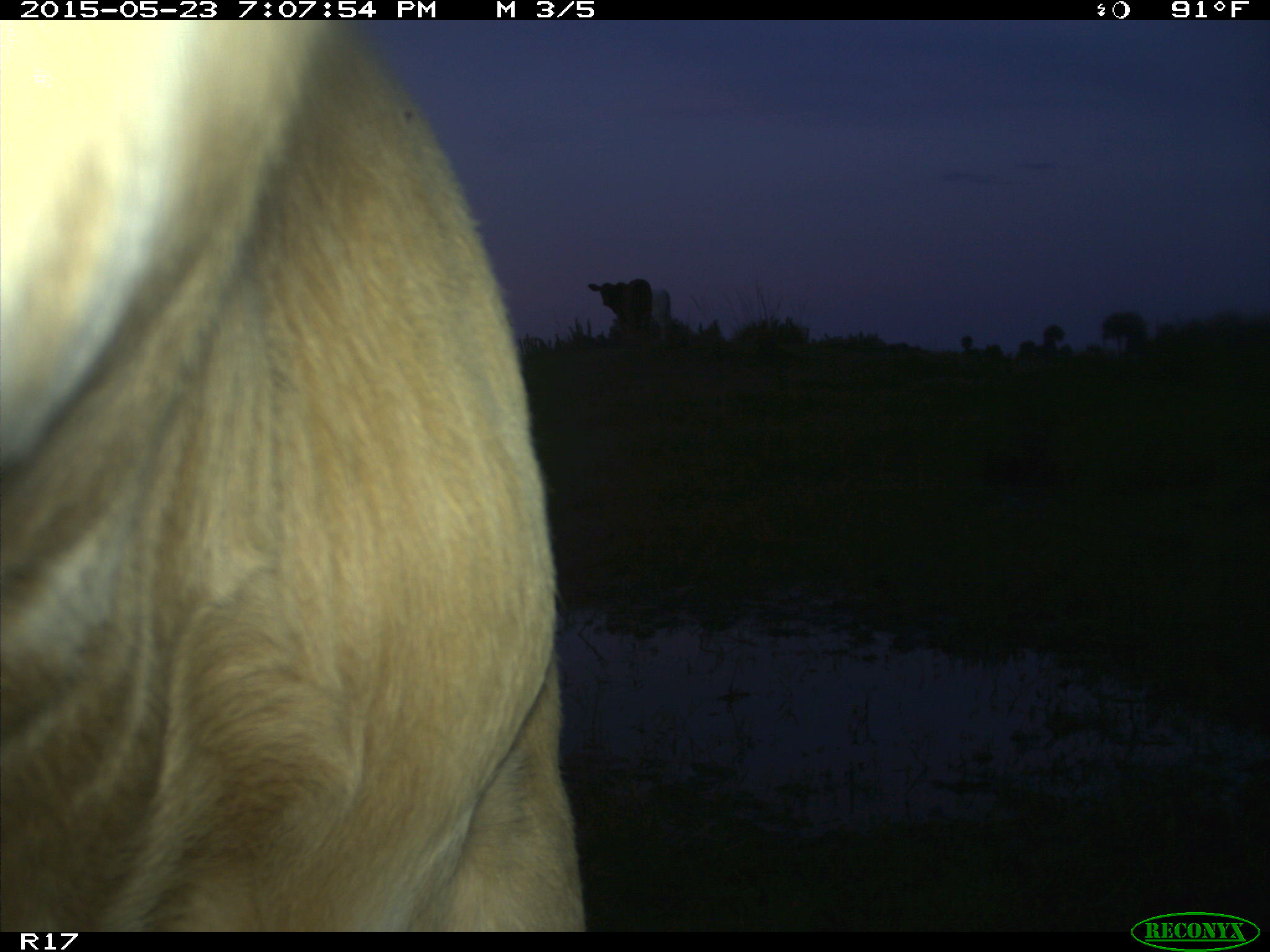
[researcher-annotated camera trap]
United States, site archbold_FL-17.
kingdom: Animalia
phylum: Chordata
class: Mammalia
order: Artiodactyla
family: Bovidae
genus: Bos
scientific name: Bos taurus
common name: domestic cow